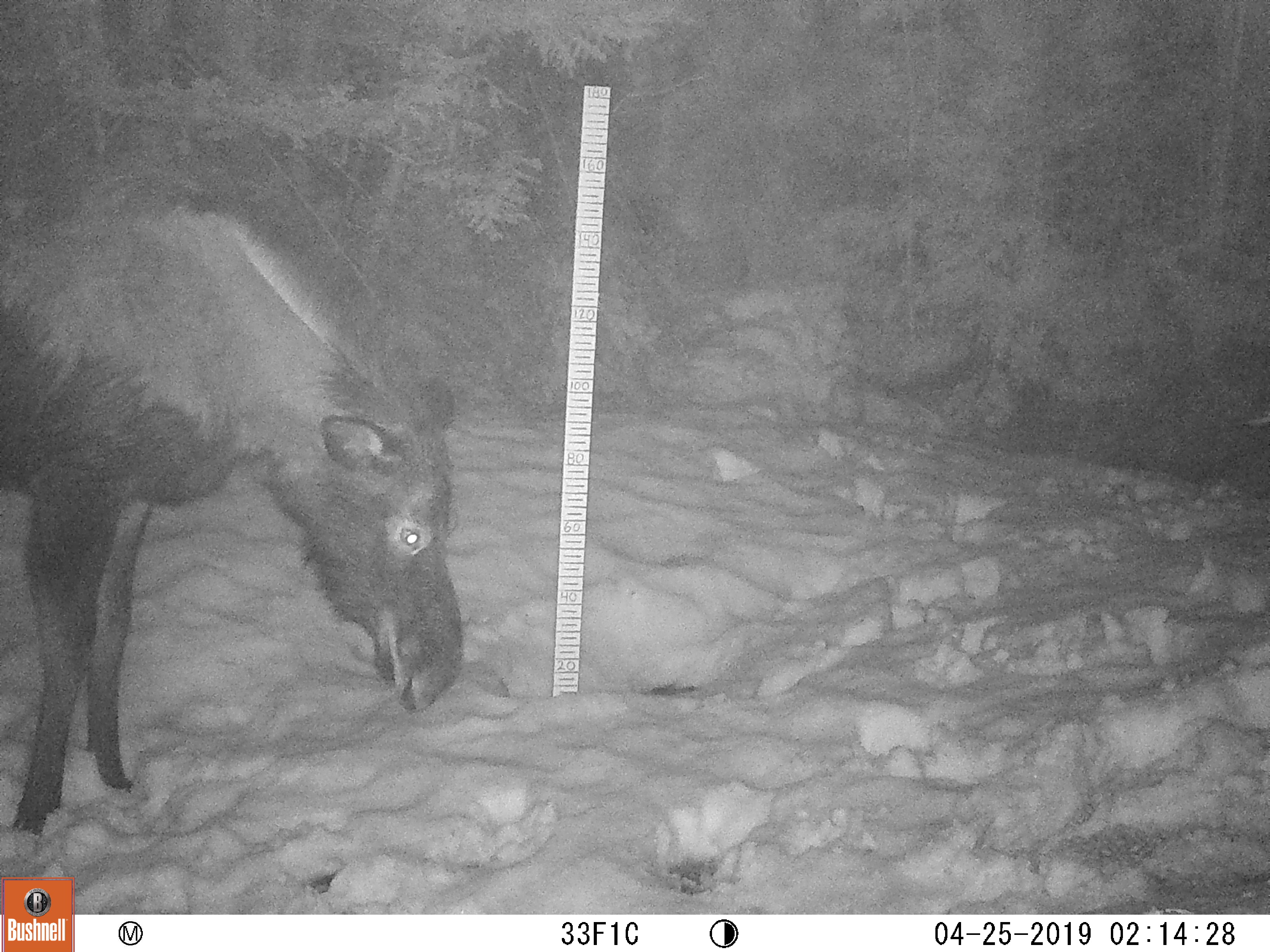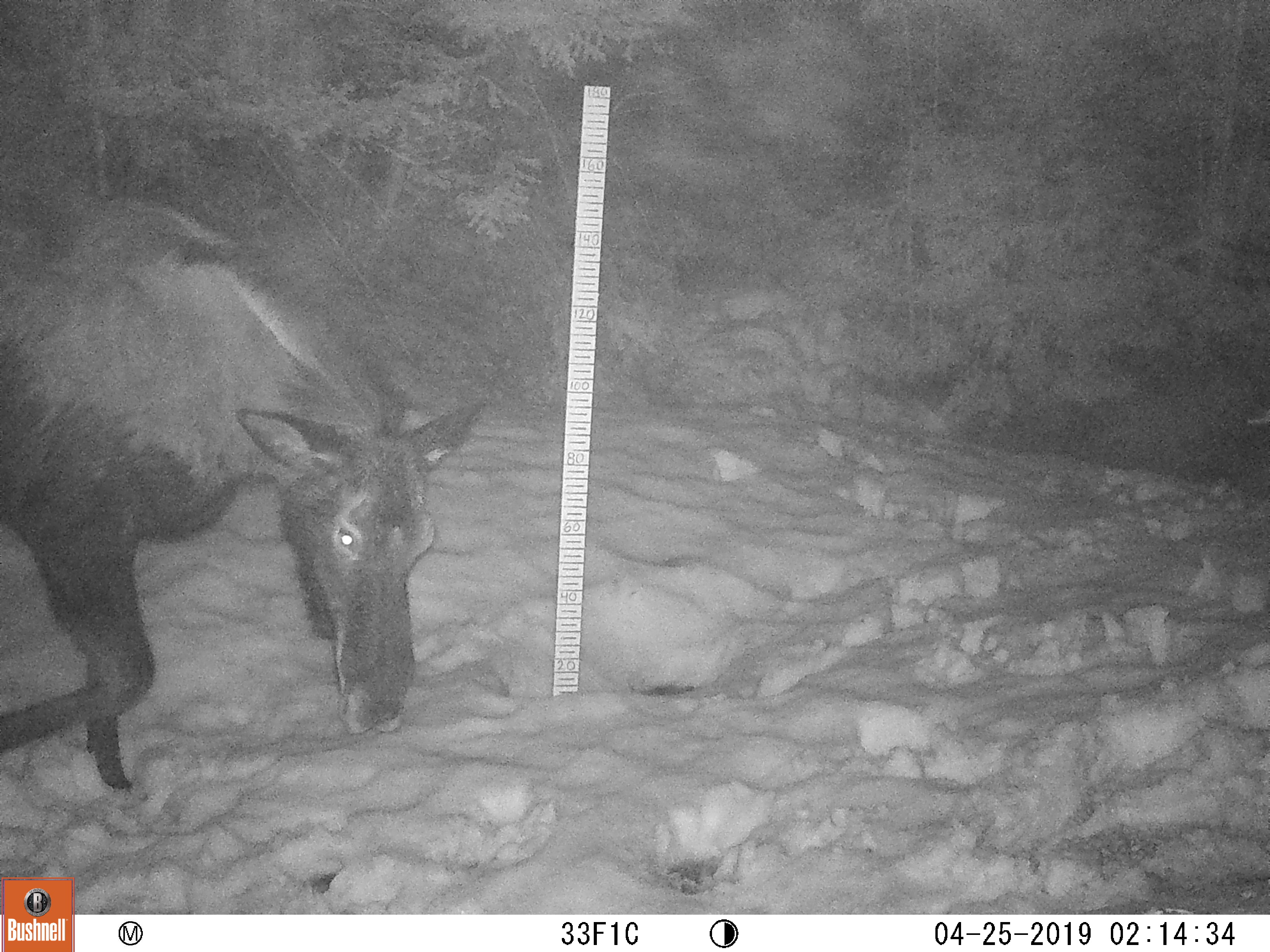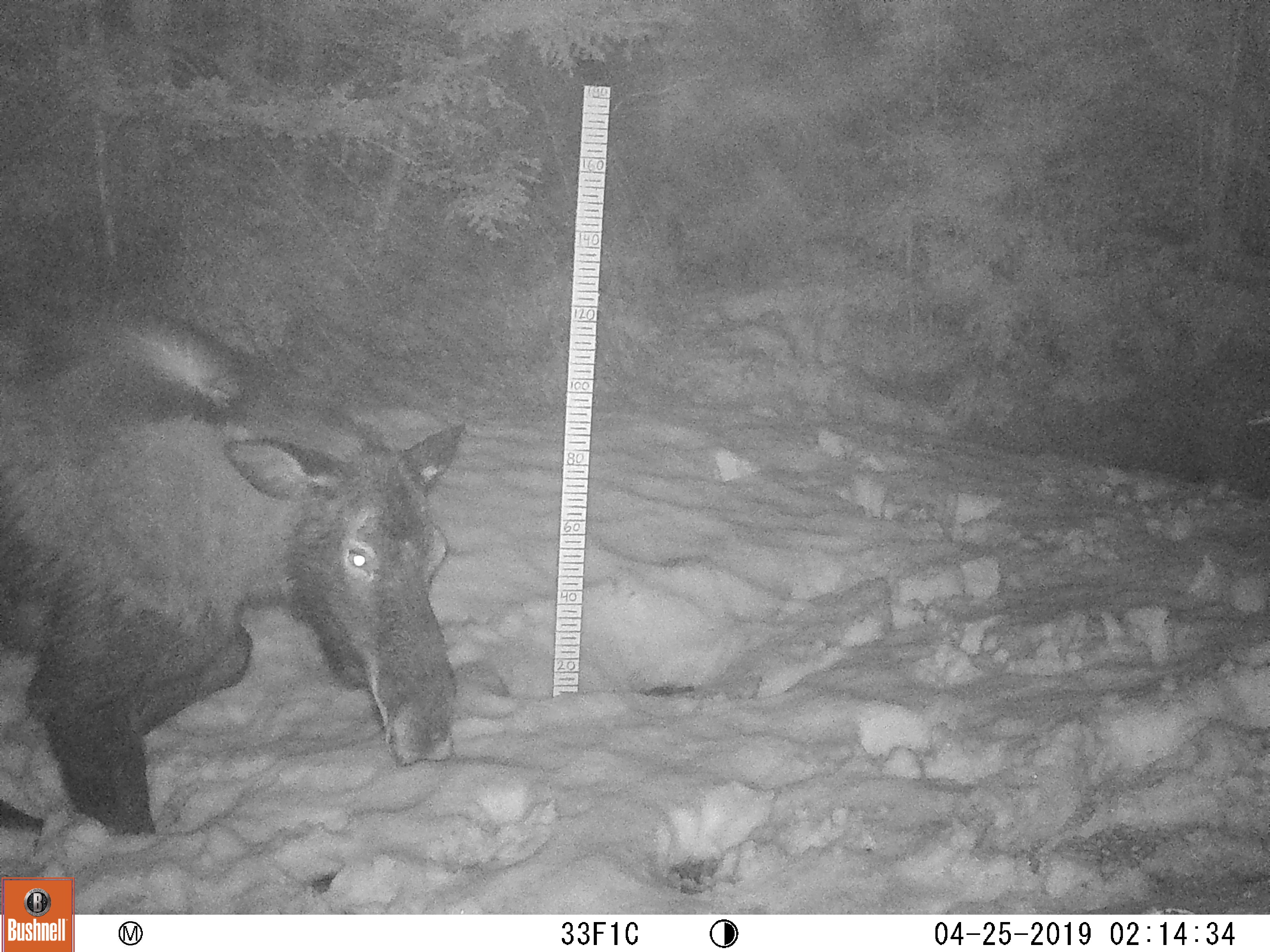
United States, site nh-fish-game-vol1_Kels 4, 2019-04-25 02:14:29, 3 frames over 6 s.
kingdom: Animalia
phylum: Chordata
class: Mammalia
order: Artiodactyla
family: Cervidae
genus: Alces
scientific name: Alces alces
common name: moose